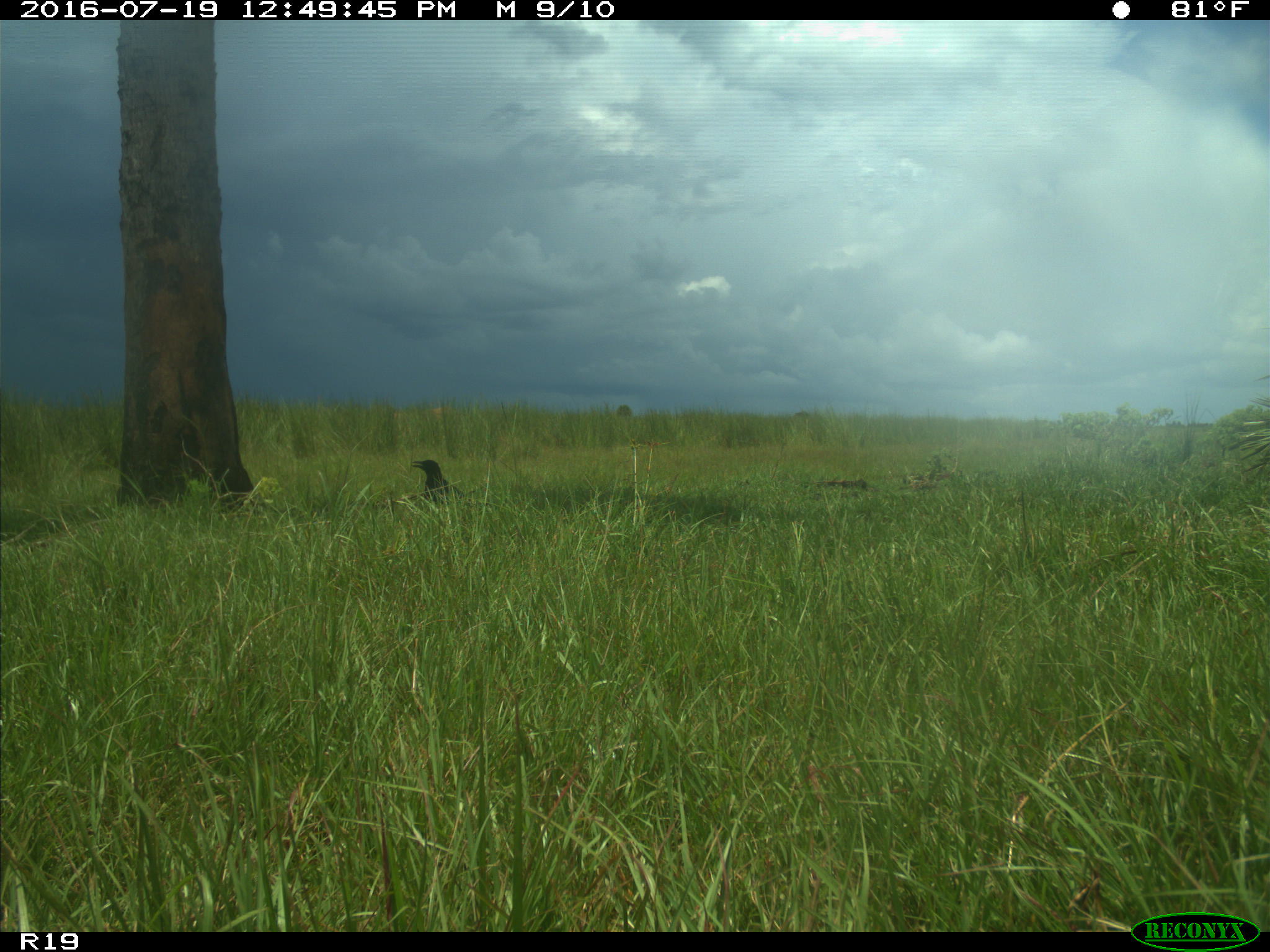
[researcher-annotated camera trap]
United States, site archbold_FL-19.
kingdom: Animalia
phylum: Chordata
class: Aves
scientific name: Aves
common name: birds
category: unidentified bird